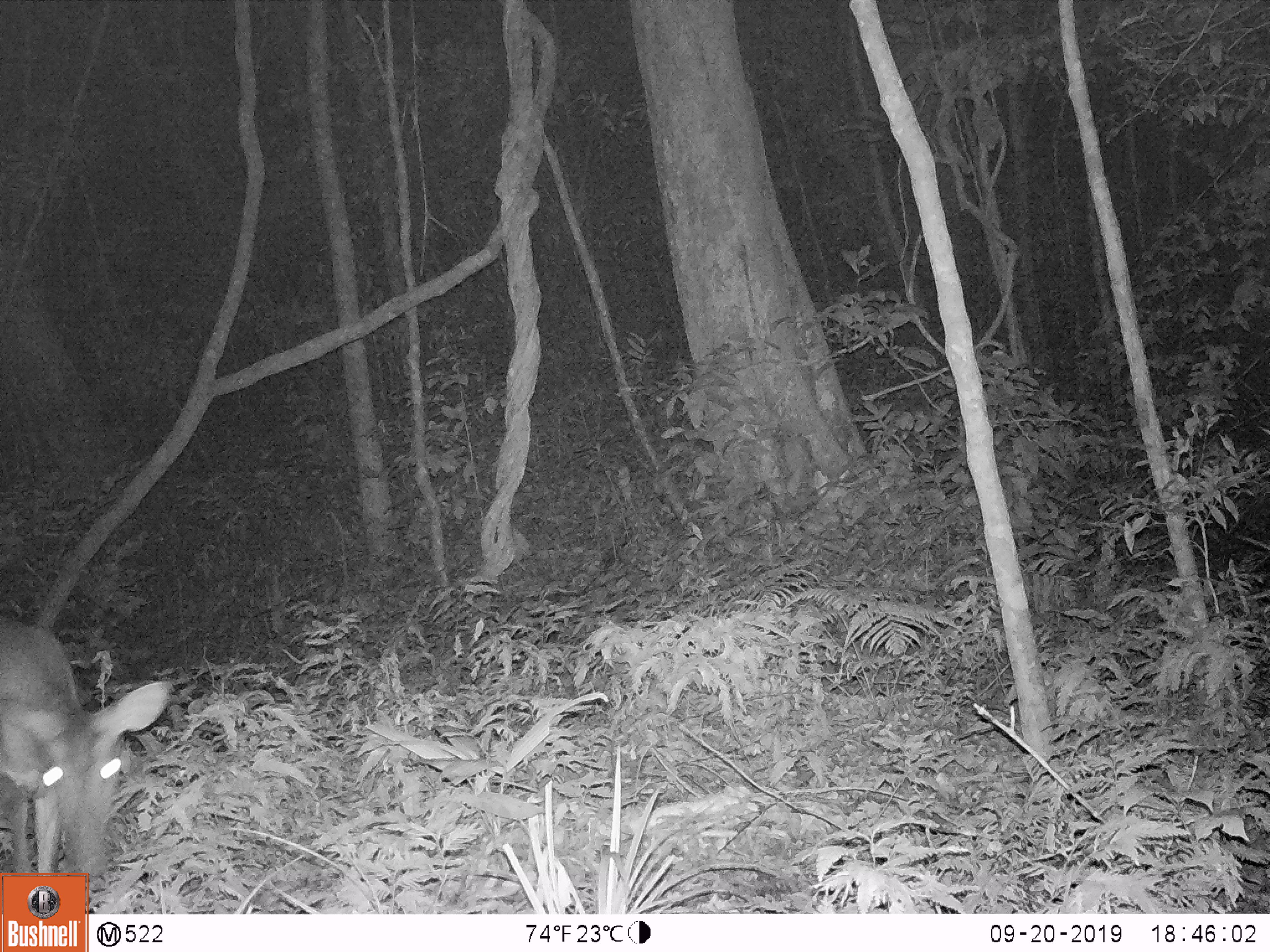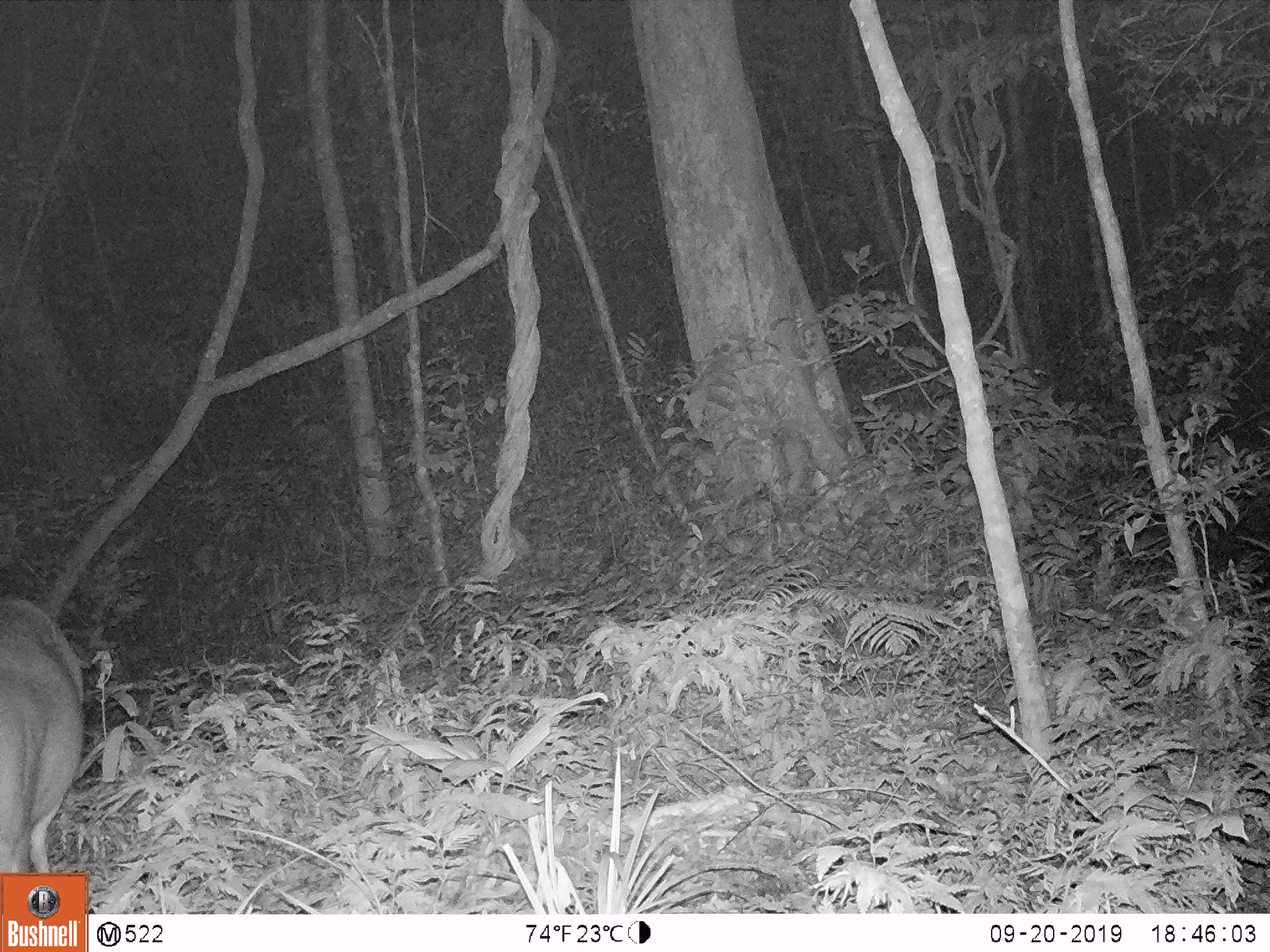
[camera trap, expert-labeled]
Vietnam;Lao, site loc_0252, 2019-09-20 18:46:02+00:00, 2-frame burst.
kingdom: Animalia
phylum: Chordata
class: Mammalia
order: Artiodactyla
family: Cervidae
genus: Muntiacus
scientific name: Muntiacus rooseveltorum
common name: roosevelt's muntjac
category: roosevelts muntjac group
Roosevelts muntjac group (roosevelt's muntjac) (Muntiacus rooseveltorum). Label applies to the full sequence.